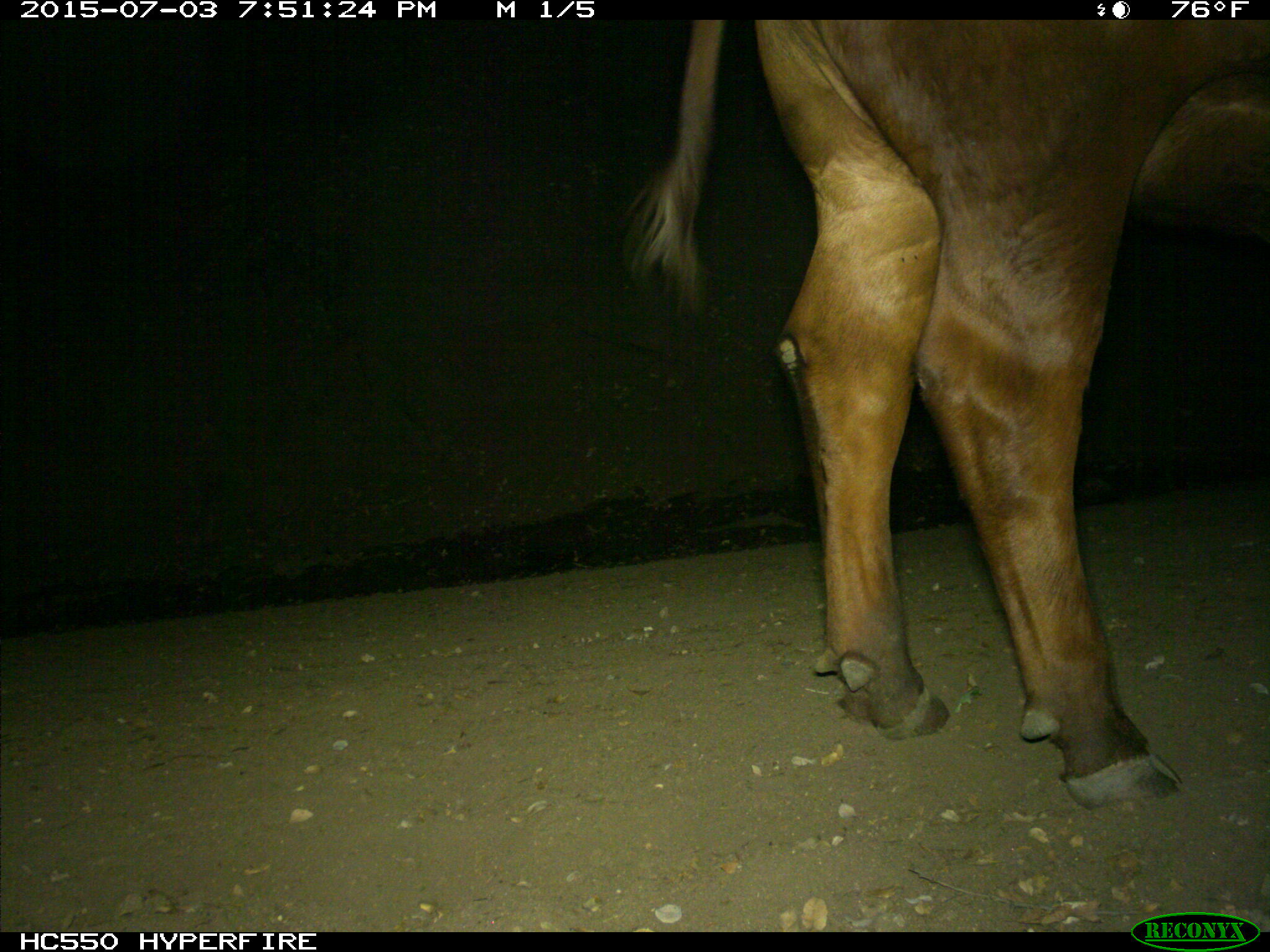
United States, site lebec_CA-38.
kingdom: Animalia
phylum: Chordata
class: Mammalia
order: Artiodactyla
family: Bovidae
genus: Bos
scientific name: Bos taurus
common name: domestic cow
Bos taurus (domestic cow).